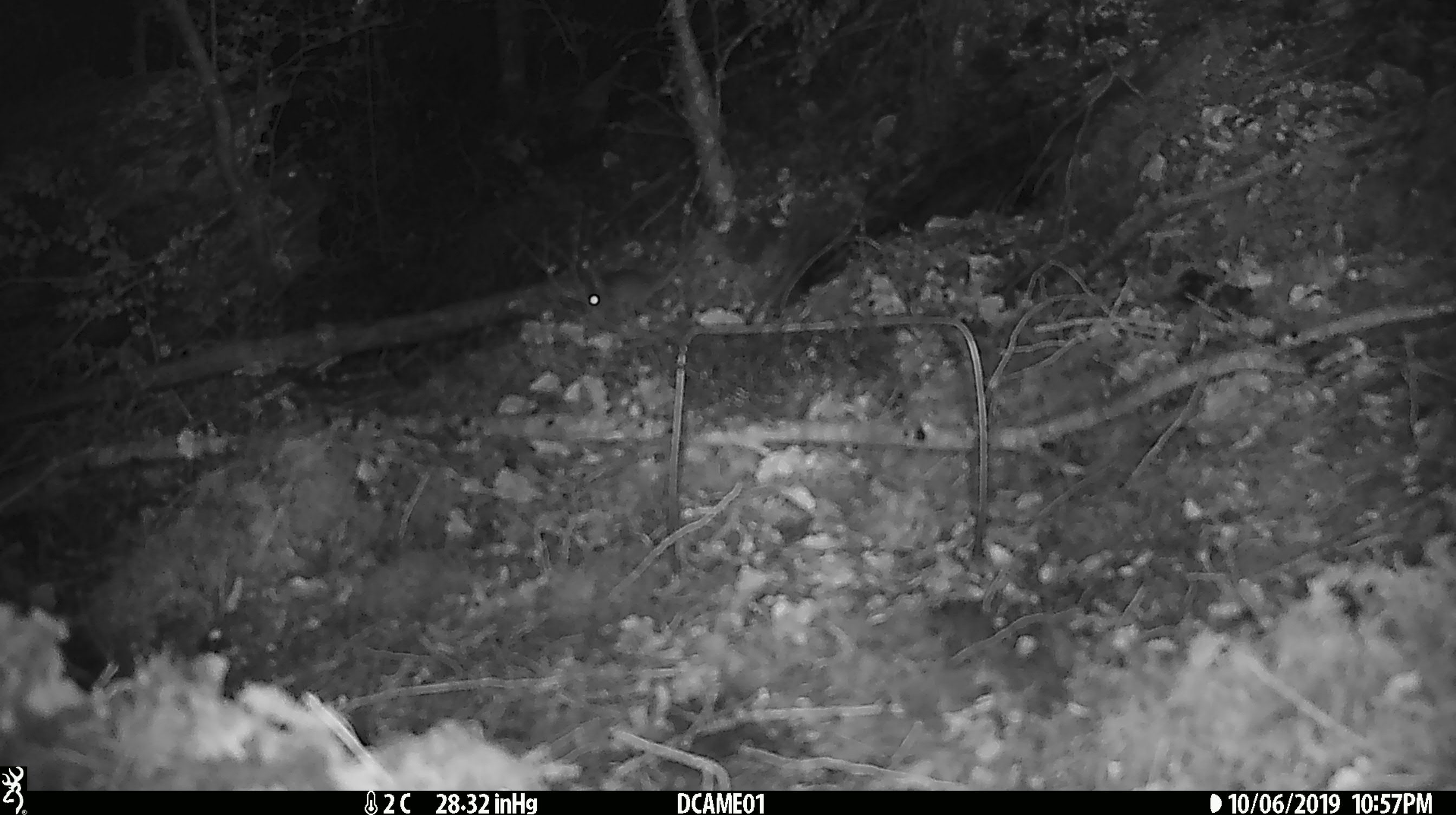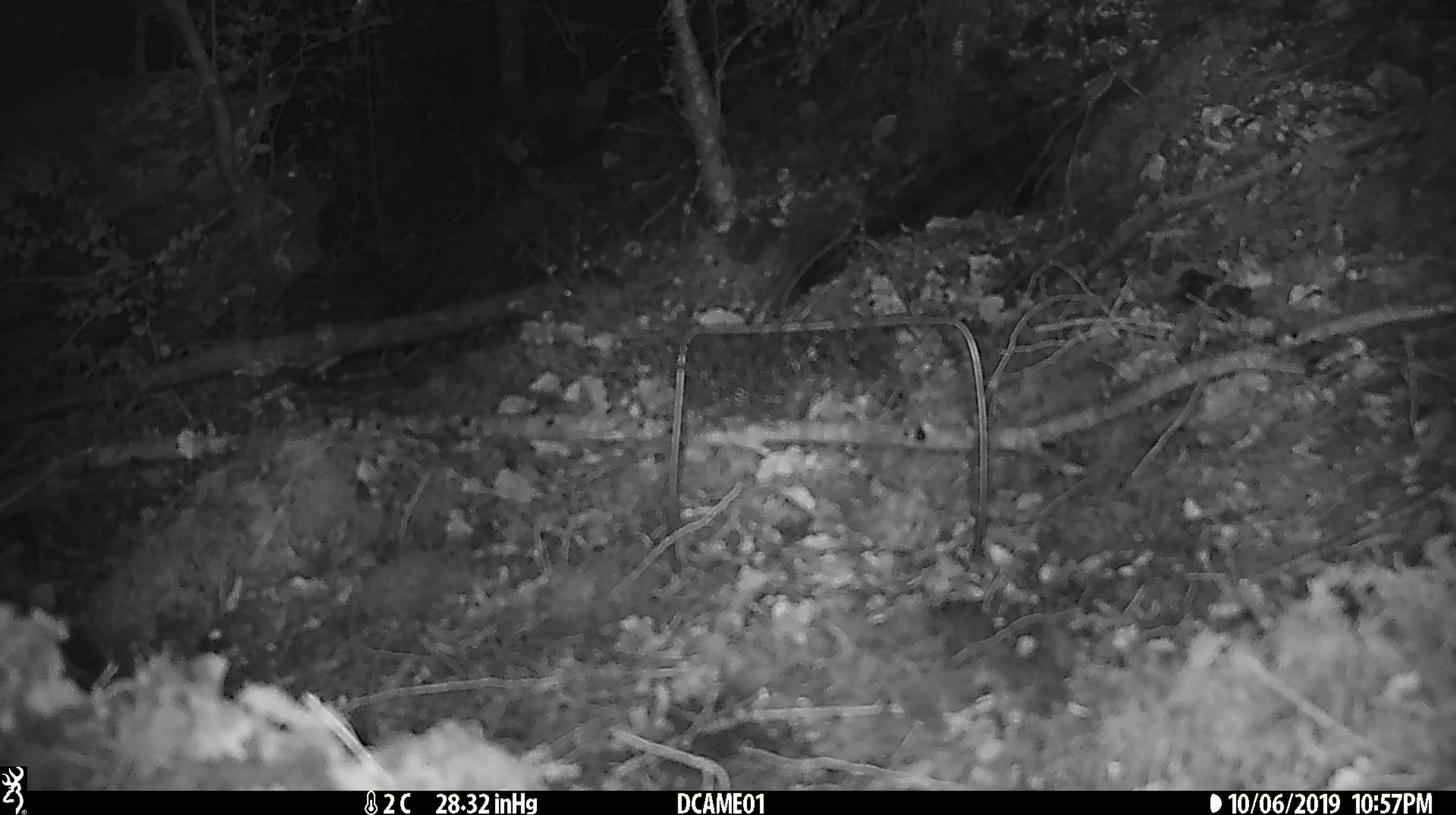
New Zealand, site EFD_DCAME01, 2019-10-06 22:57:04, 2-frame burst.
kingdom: Animalia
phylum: Chordata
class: Mammalia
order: Rodentia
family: Muridae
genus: Mus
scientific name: Mus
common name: mouse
Mouse (Mus).